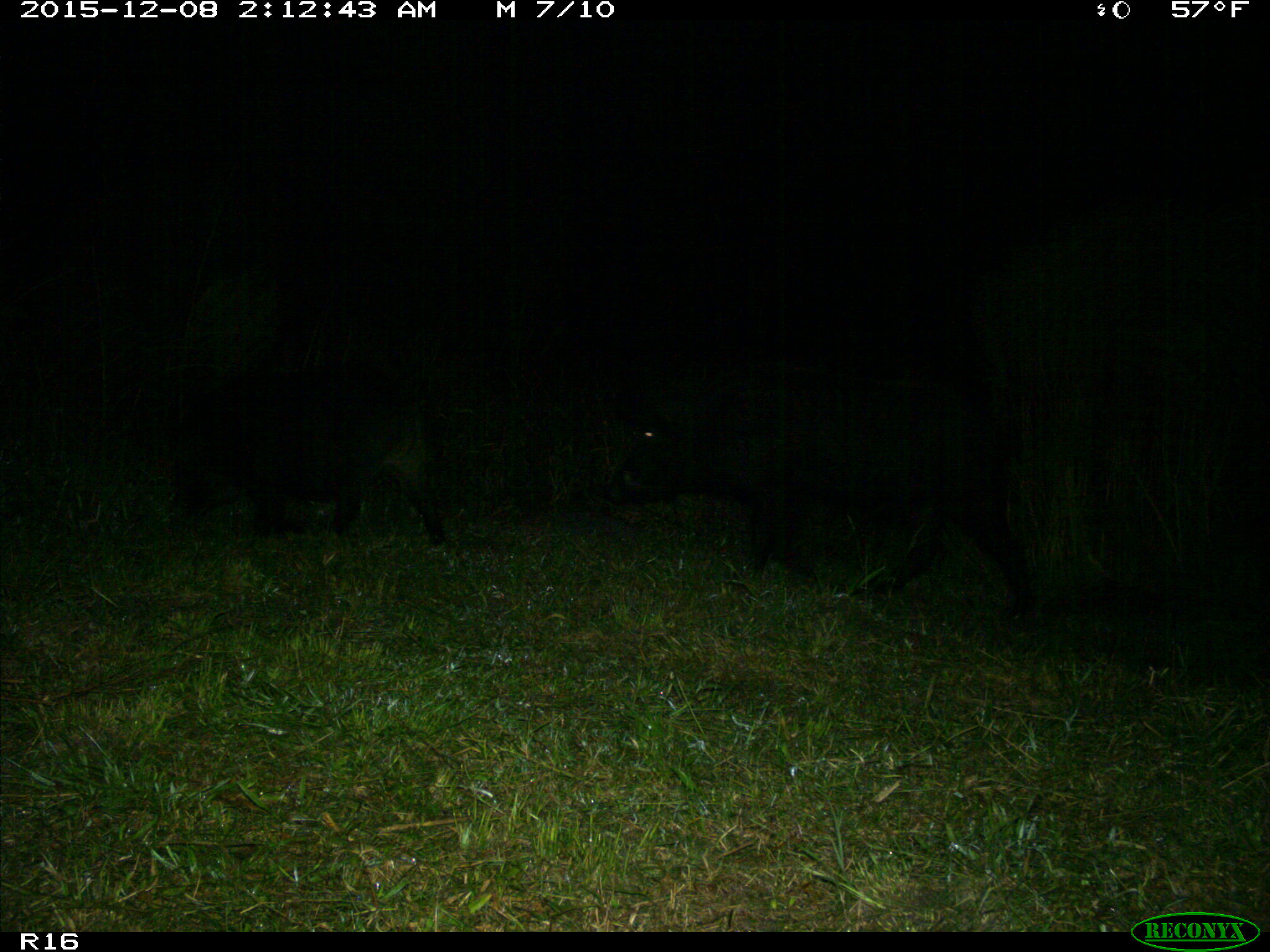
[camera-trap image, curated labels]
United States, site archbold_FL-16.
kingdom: Animalia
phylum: Chordata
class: Mammalia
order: Artiodactyla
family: Suidae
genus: Sus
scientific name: Sus scrofa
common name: wild boar